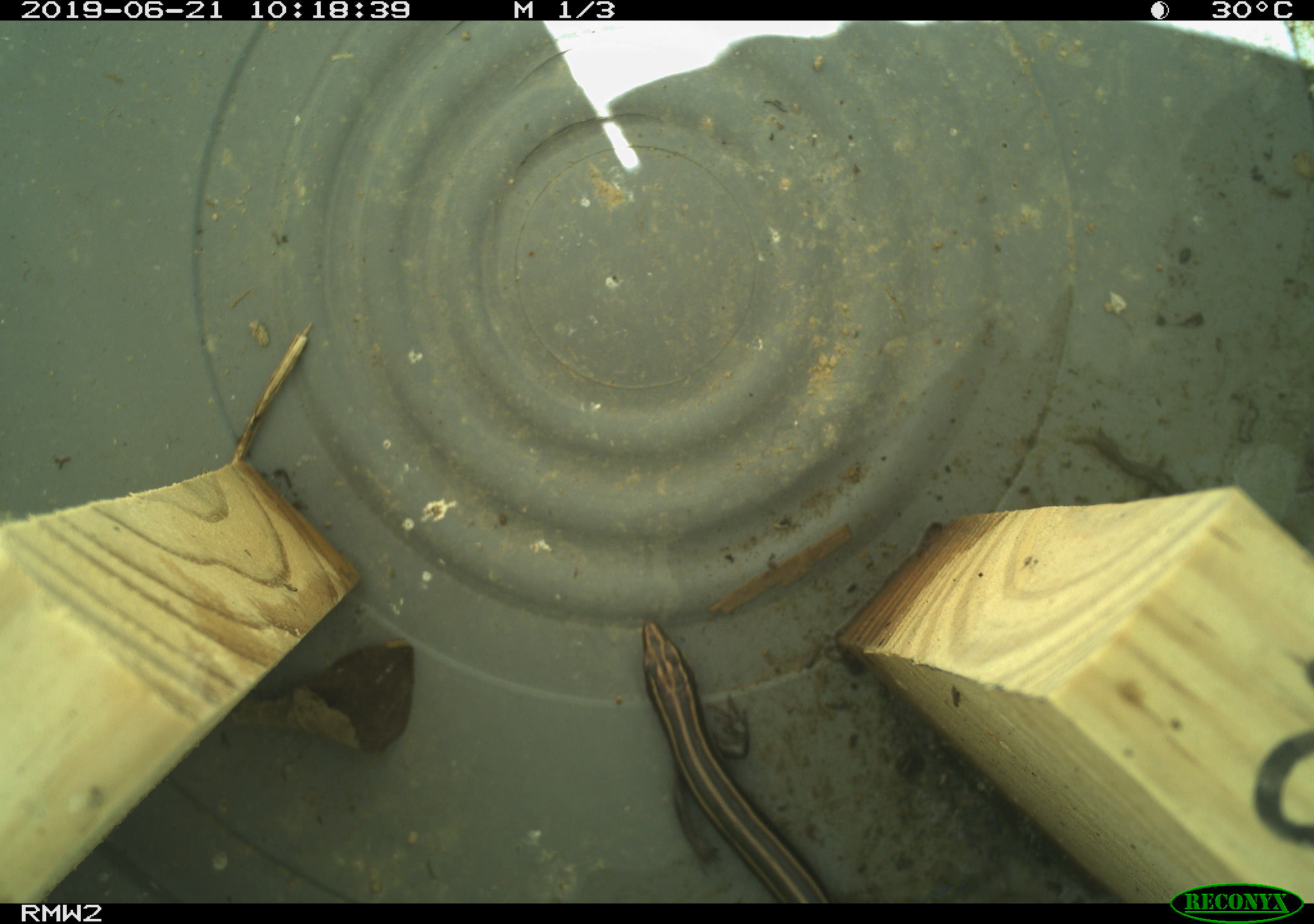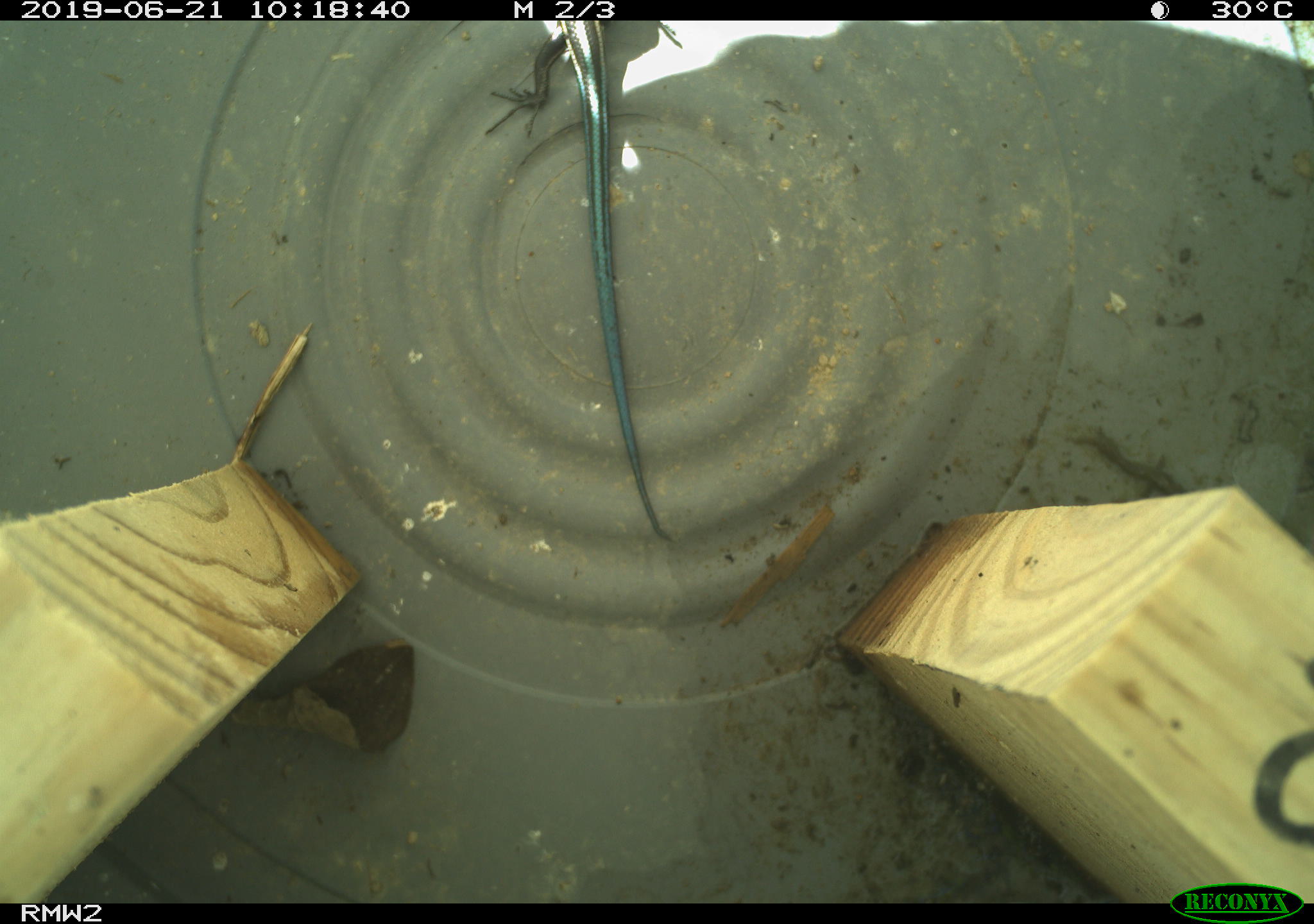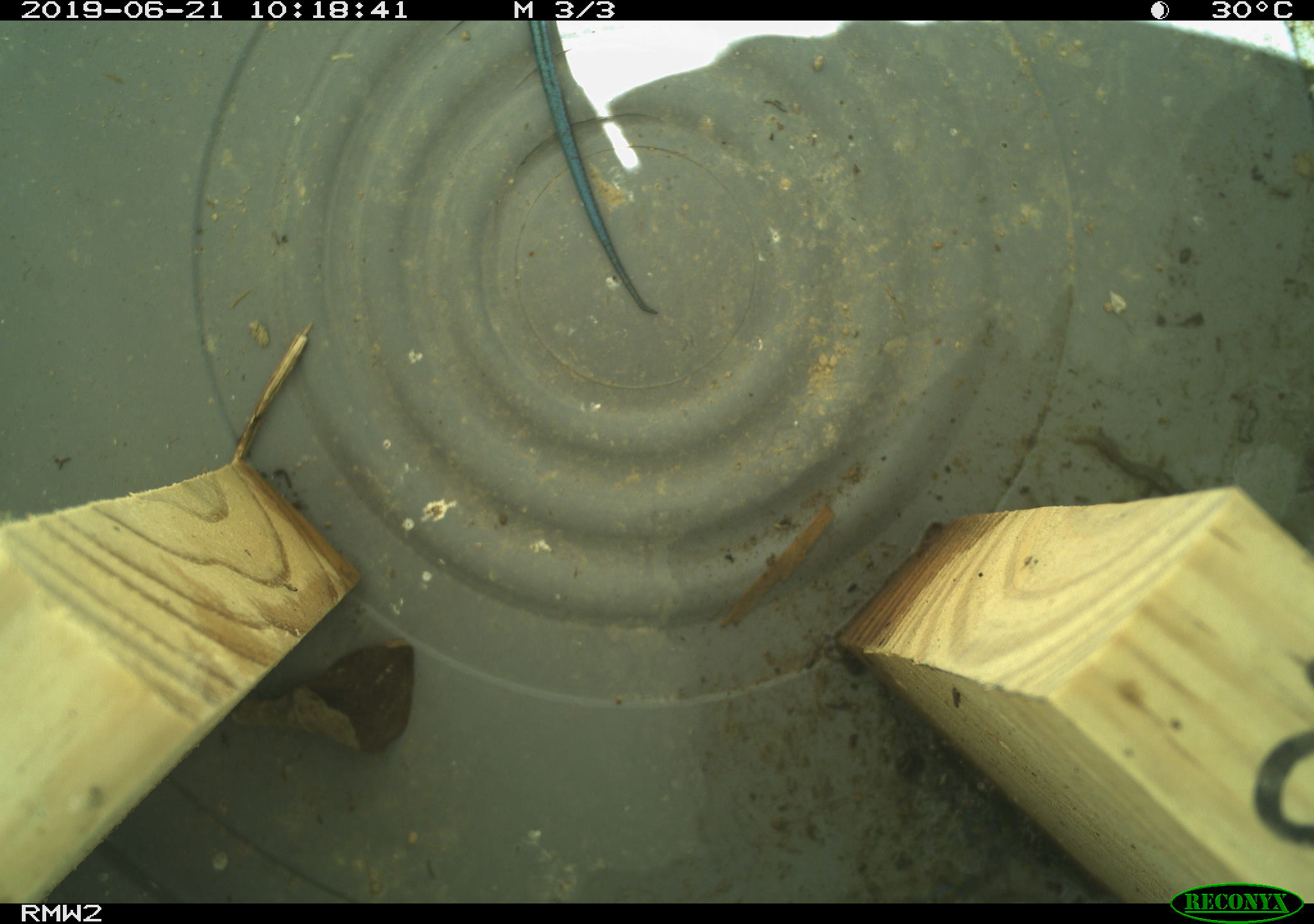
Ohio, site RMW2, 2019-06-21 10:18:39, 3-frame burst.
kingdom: Animalia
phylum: Chordata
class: Reptilia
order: Squamata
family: Scincidae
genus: Plestiodon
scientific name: Plestiodon fasciatus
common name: common five-lined skink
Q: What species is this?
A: Common five-lined skink (Plestiodon fasciatus).